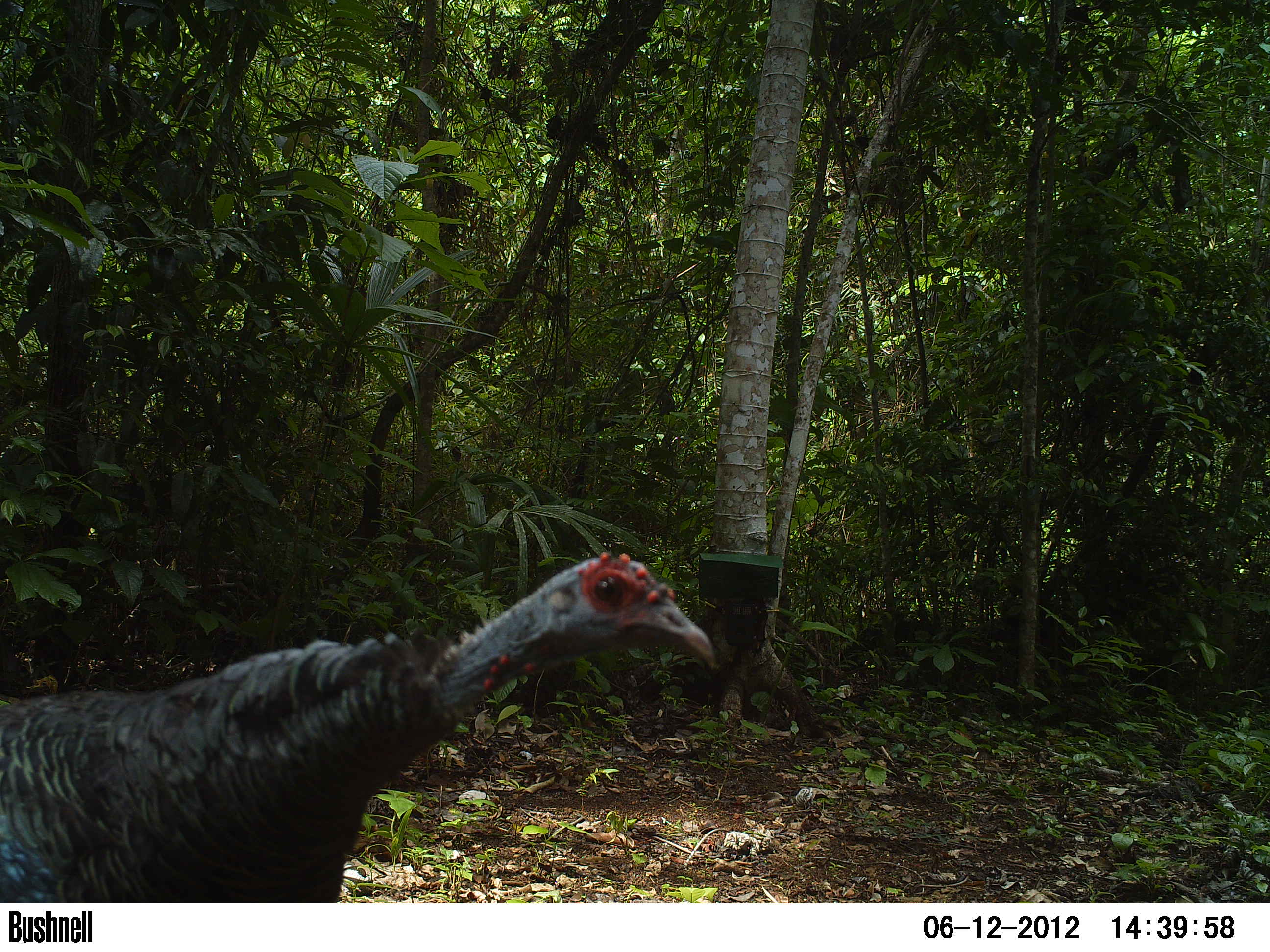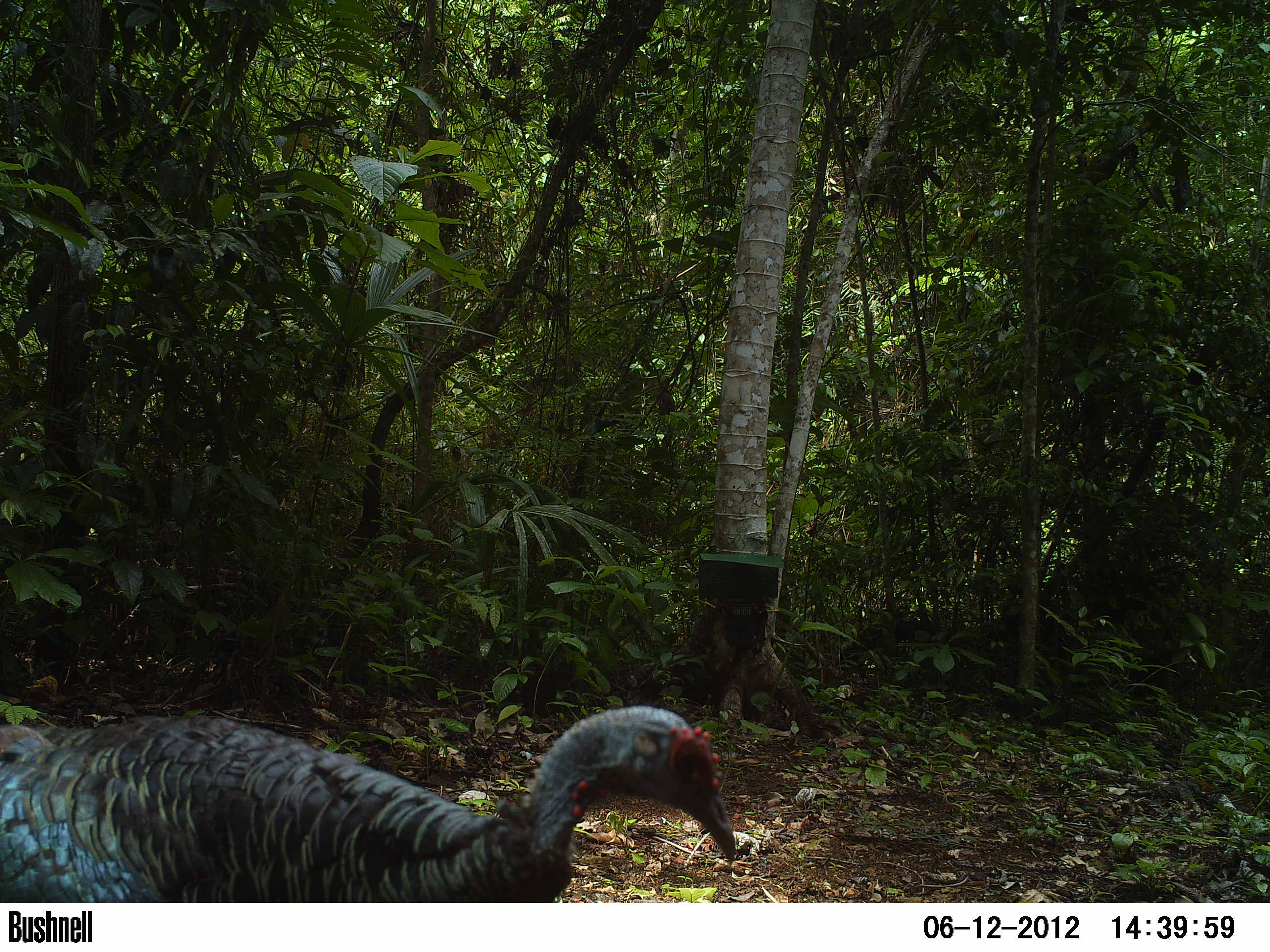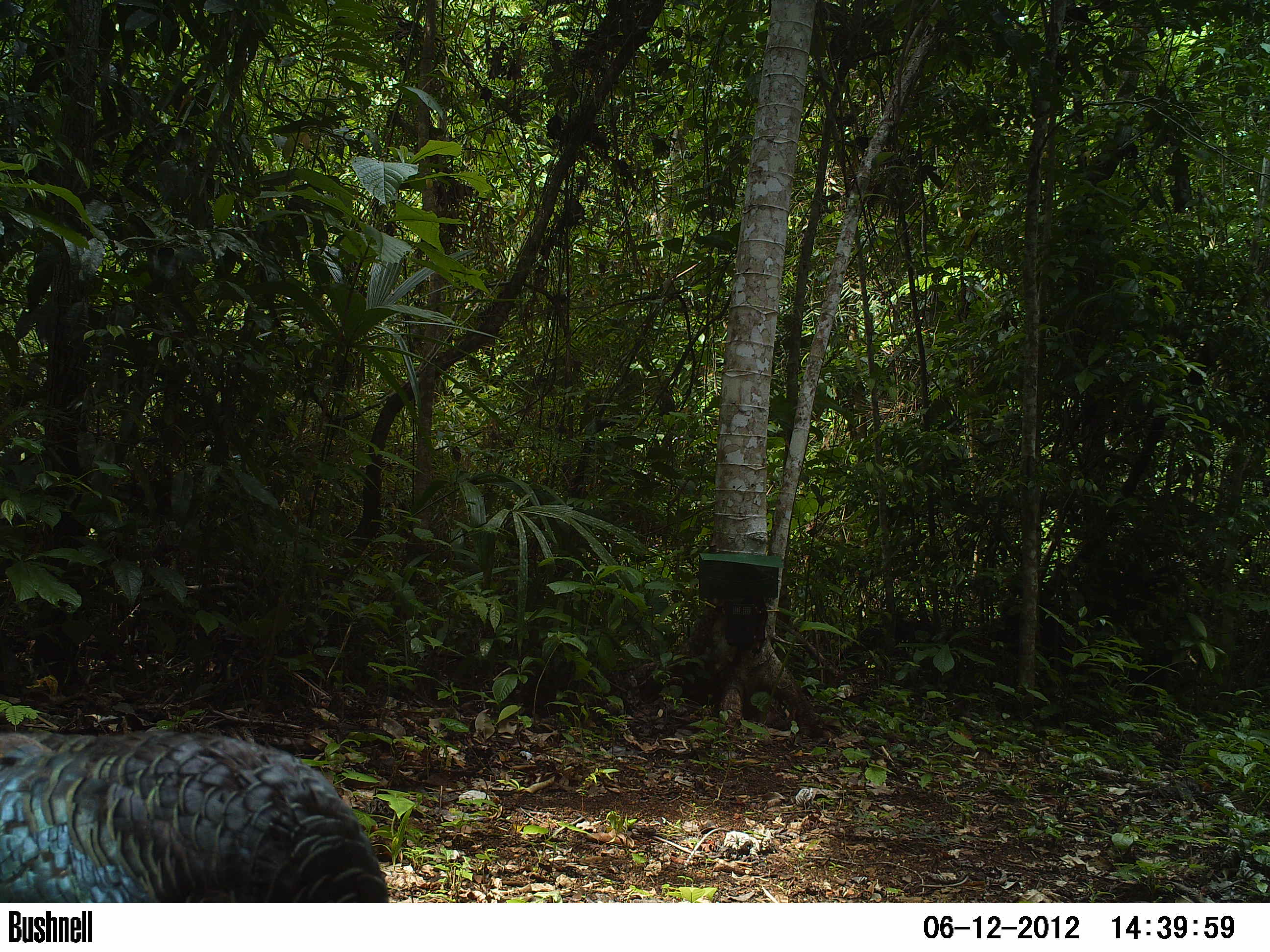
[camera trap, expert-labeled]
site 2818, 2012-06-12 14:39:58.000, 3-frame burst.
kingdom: Animalia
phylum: Chordata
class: Aves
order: Galliformes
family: Phasianidae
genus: Meleagris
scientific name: Meleagris ocellata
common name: ocellated turkey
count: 1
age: adult